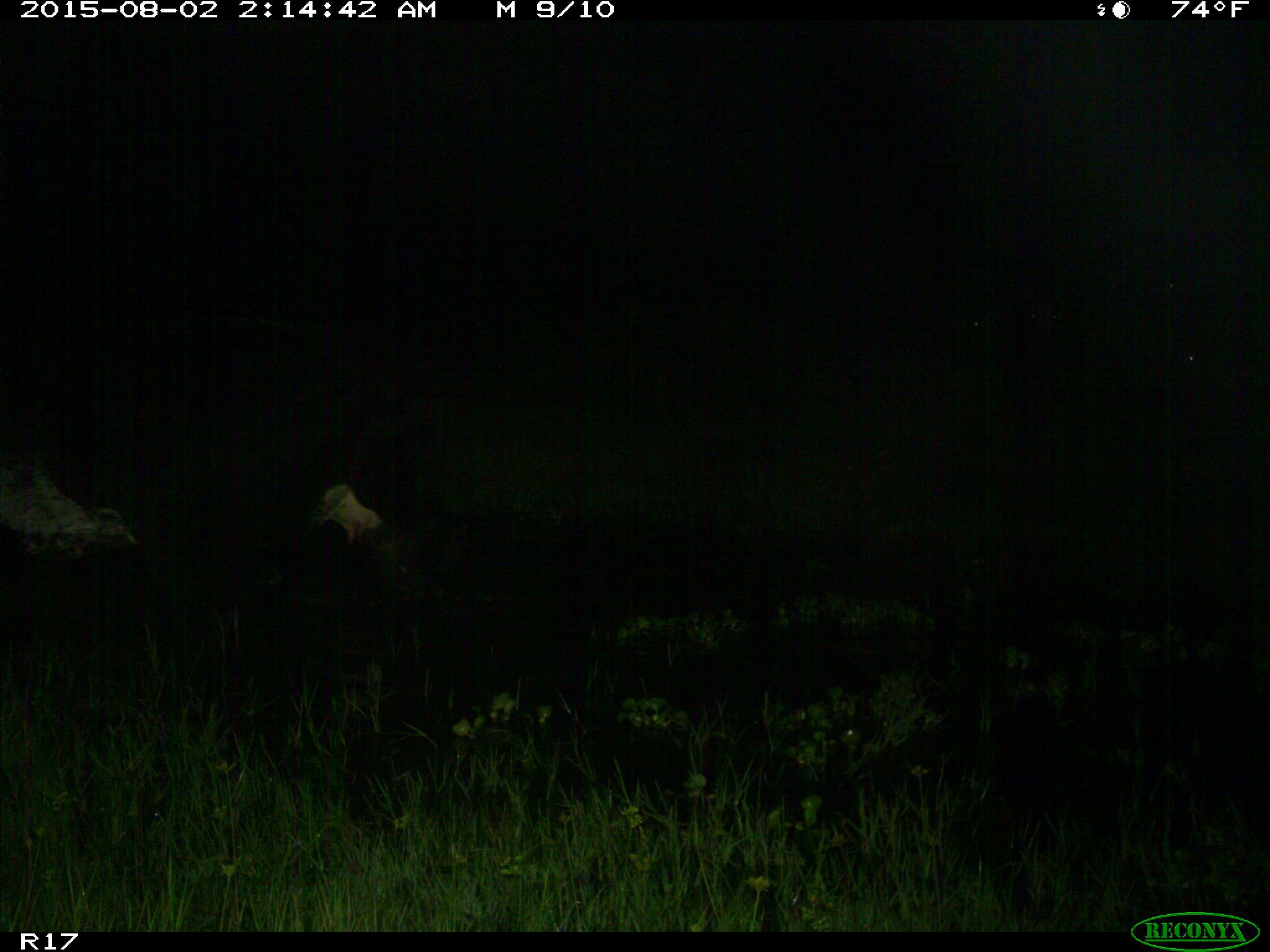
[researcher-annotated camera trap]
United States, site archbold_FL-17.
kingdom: Animalia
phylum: Chordata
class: Mammalia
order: Artiodactyla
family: Bovidae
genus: Bos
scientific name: Bos taurus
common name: domestic cow